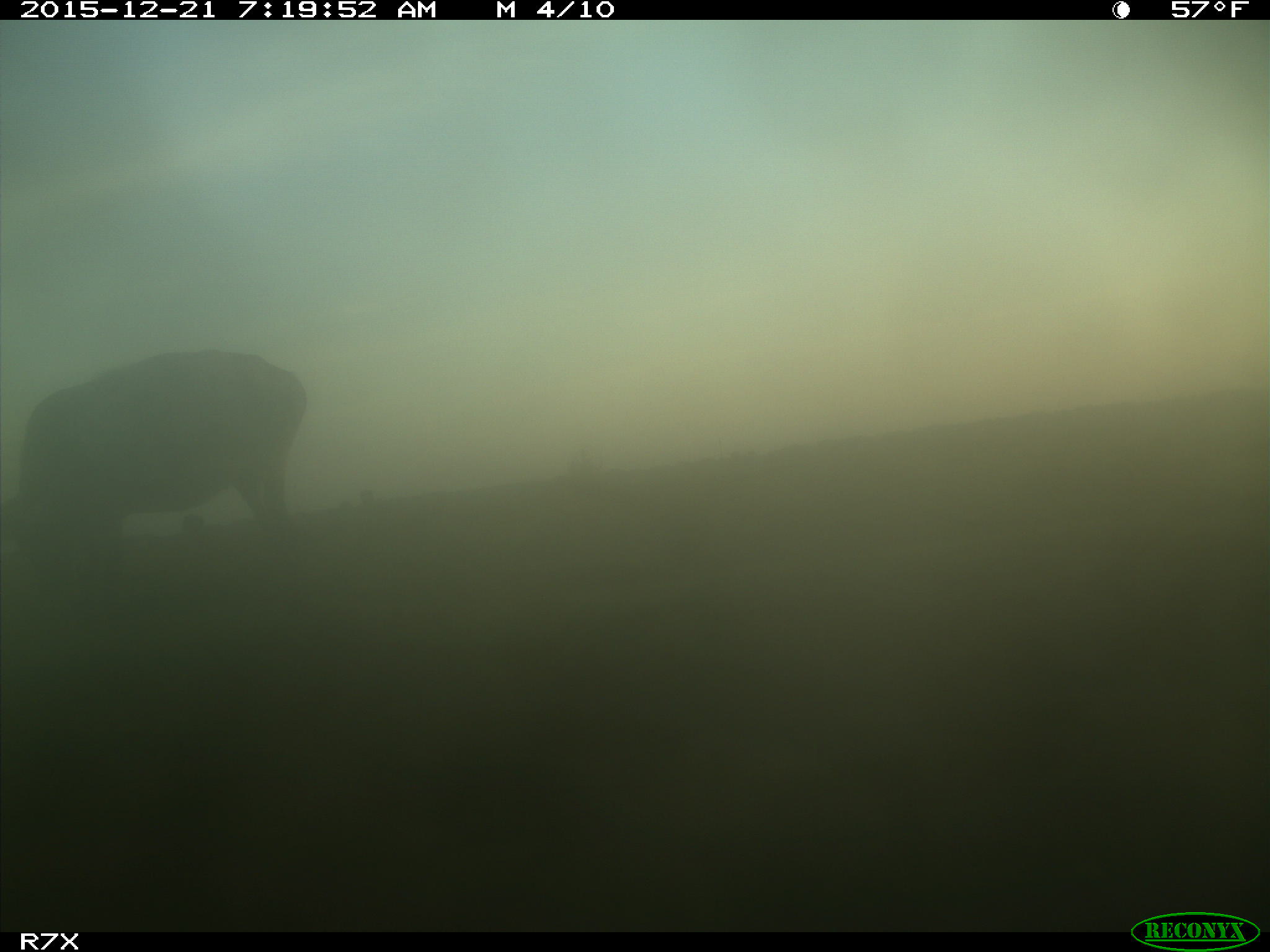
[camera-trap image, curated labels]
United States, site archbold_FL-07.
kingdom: Animalia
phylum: Chordata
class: Mammalia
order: Artiodactyla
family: Bovidae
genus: Bos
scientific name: Bos taurus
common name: domestic cow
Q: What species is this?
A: Bos taurus (domestic cow).